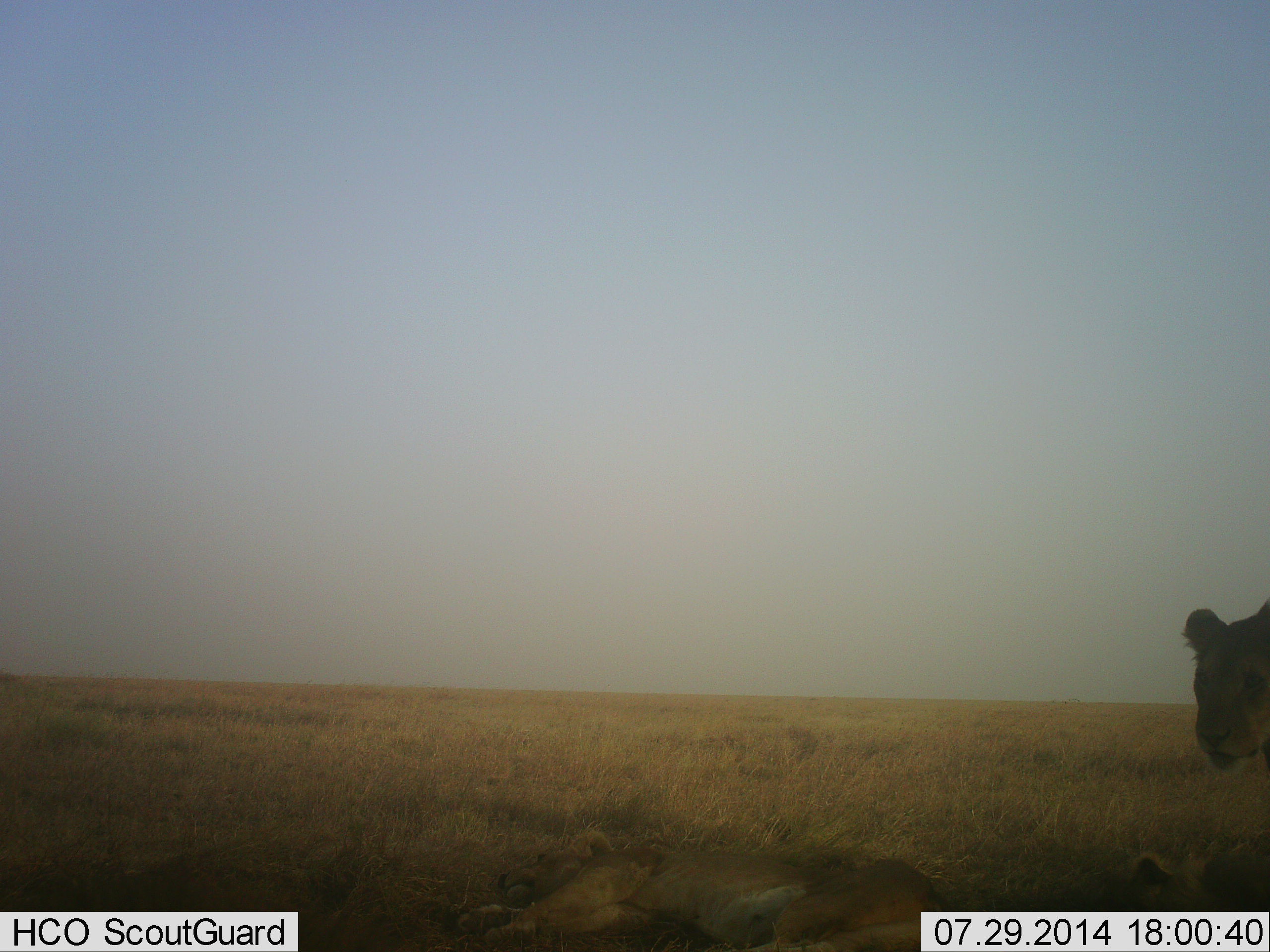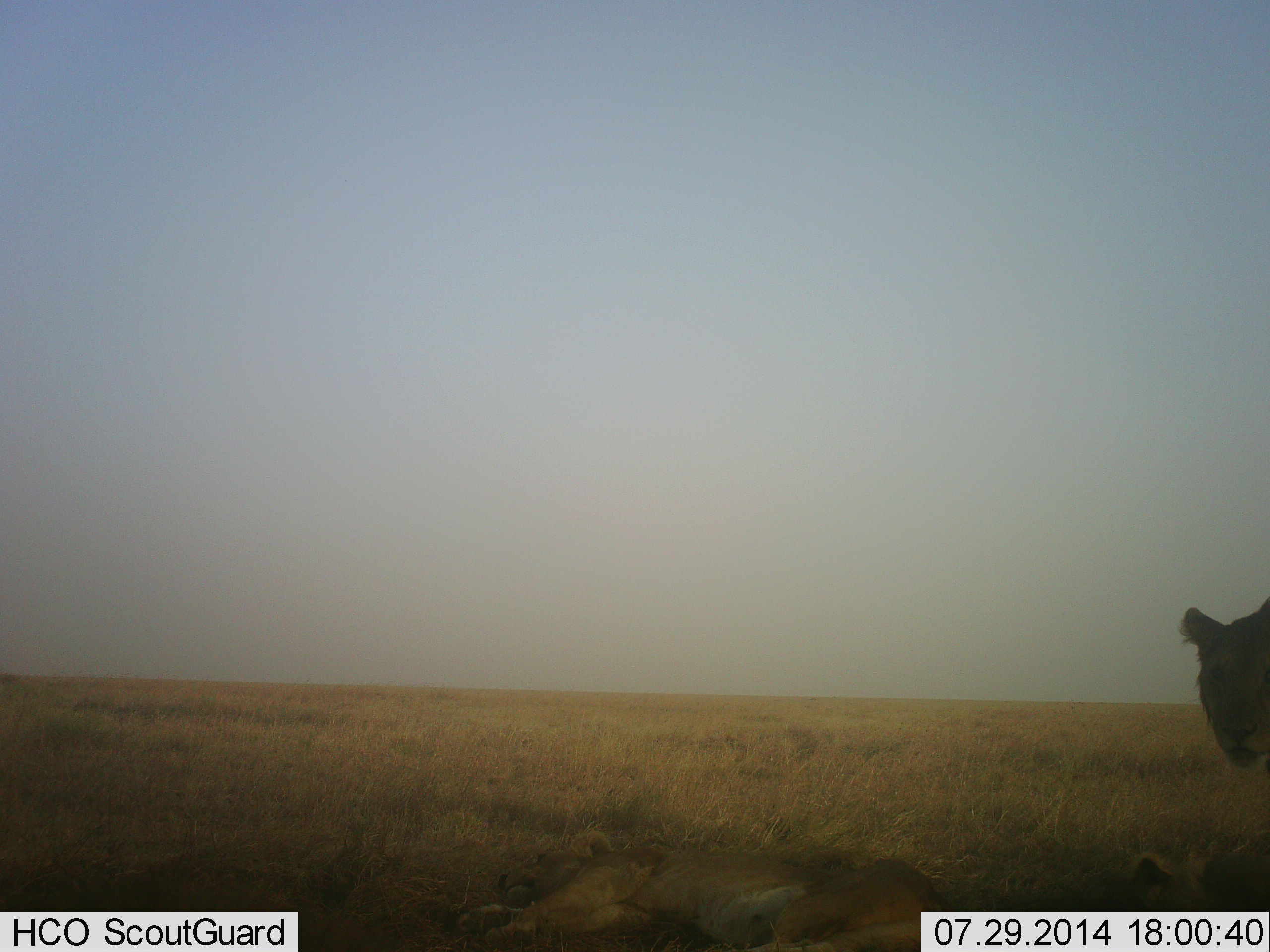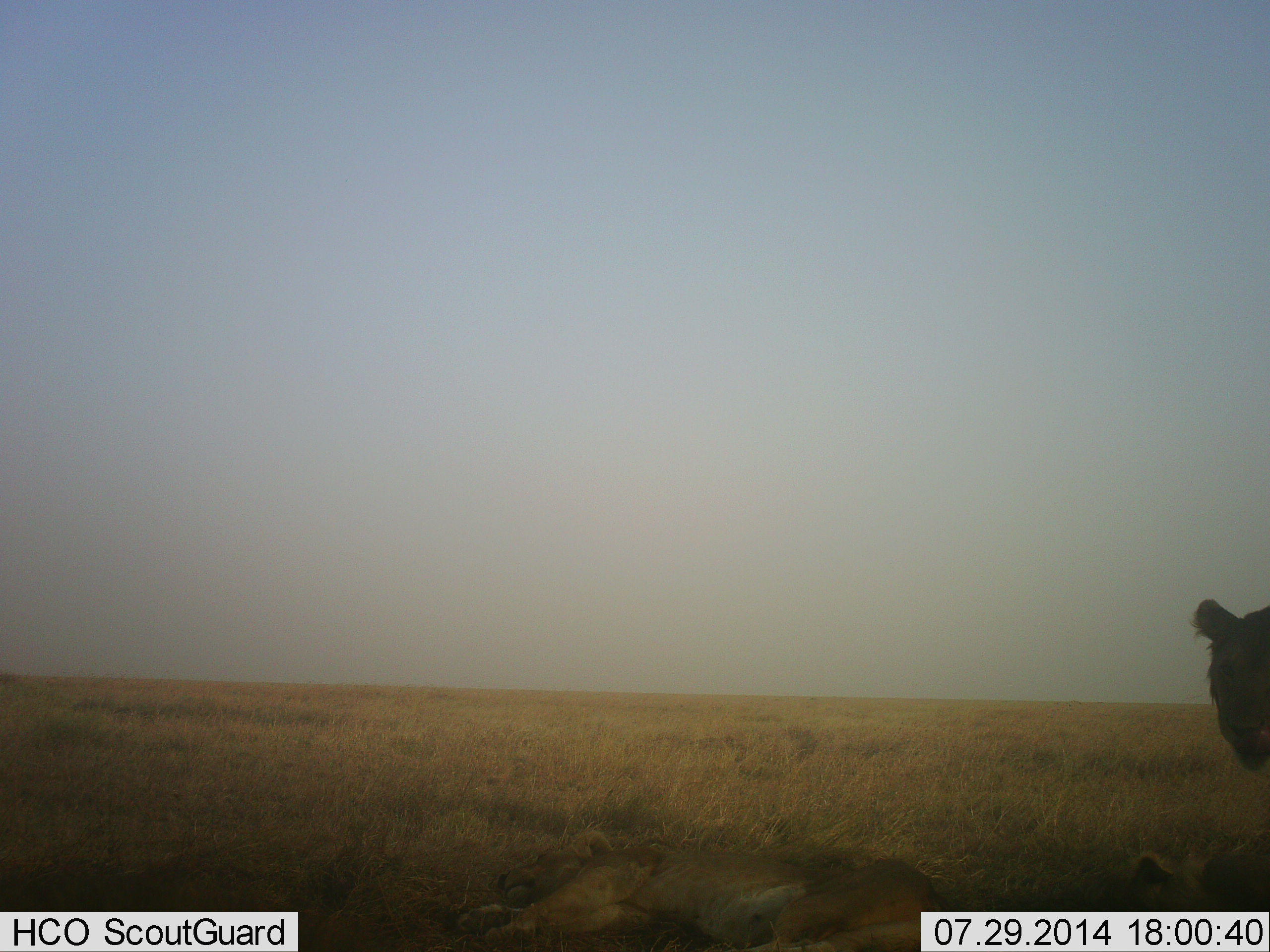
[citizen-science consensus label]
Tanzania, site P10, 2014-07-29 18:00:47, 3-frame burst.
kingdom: Animalia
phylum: Chordata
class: Mammalia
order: Carnivora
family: Felidae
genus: Panthera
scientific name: Panthera leo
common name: lion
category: lionfemale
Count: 1.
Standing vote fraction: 70%.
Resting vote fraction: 40%.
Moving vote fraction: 30%.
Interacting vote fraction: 0%.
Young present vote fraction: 0%.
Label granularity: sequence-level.